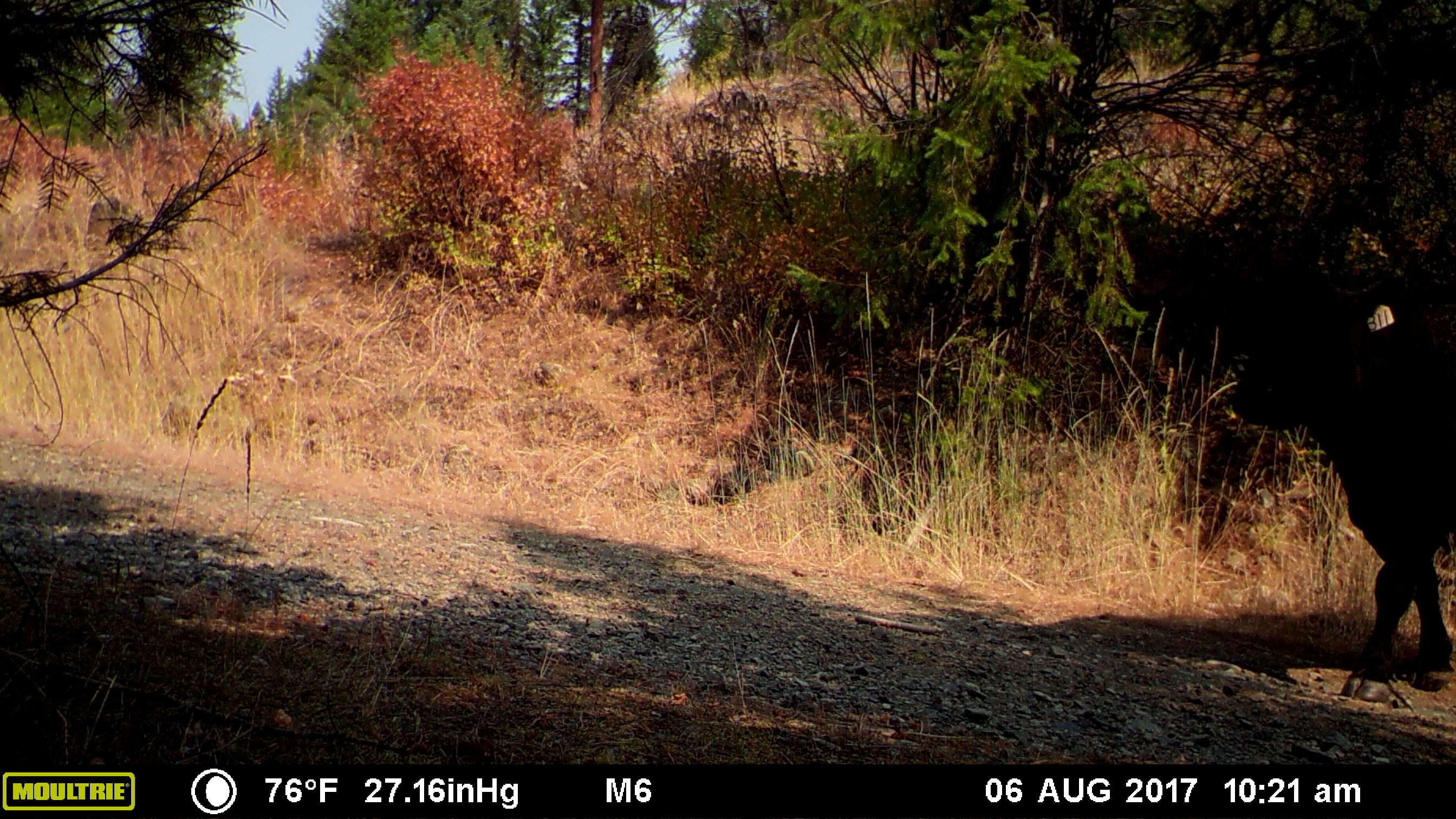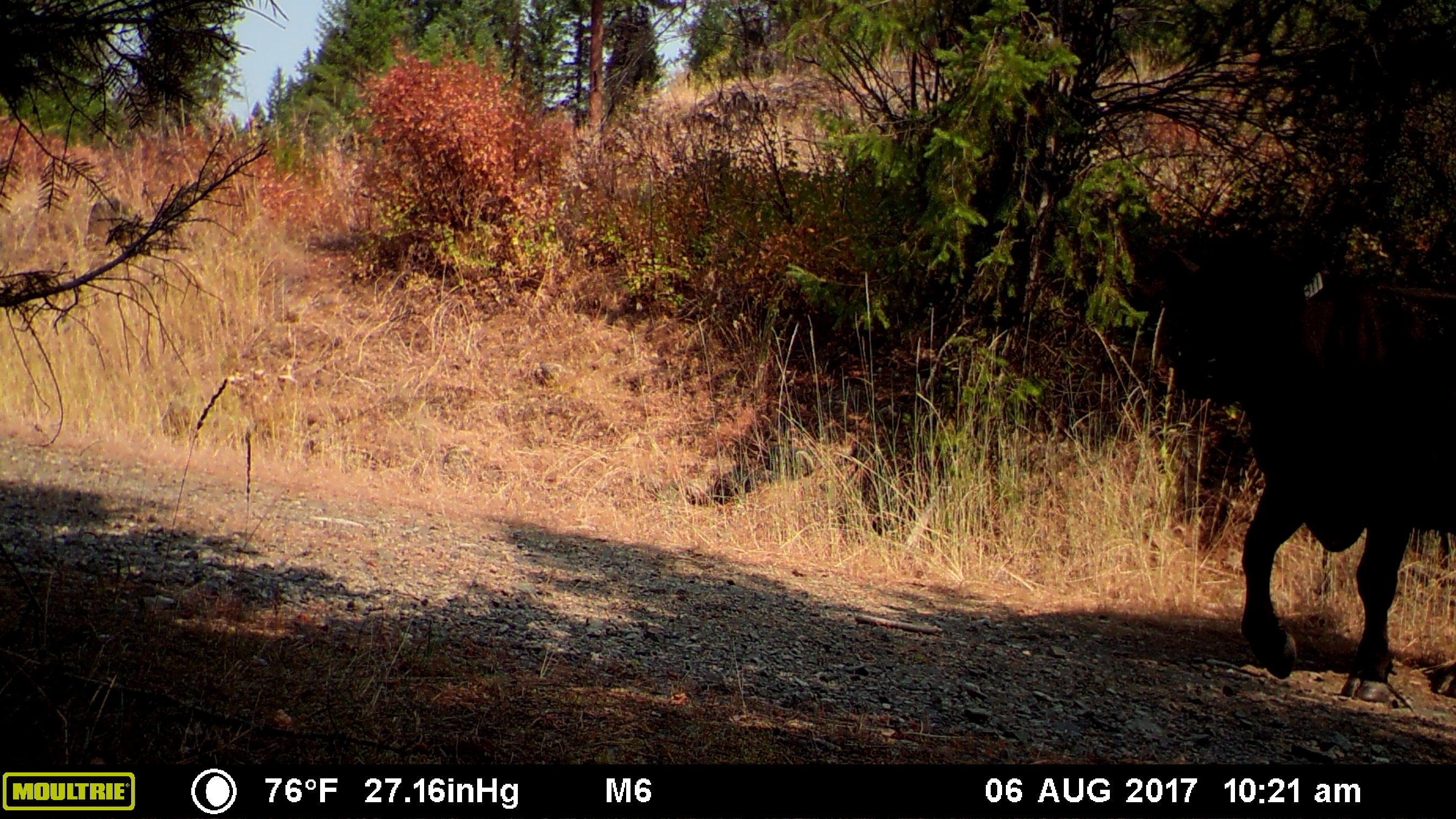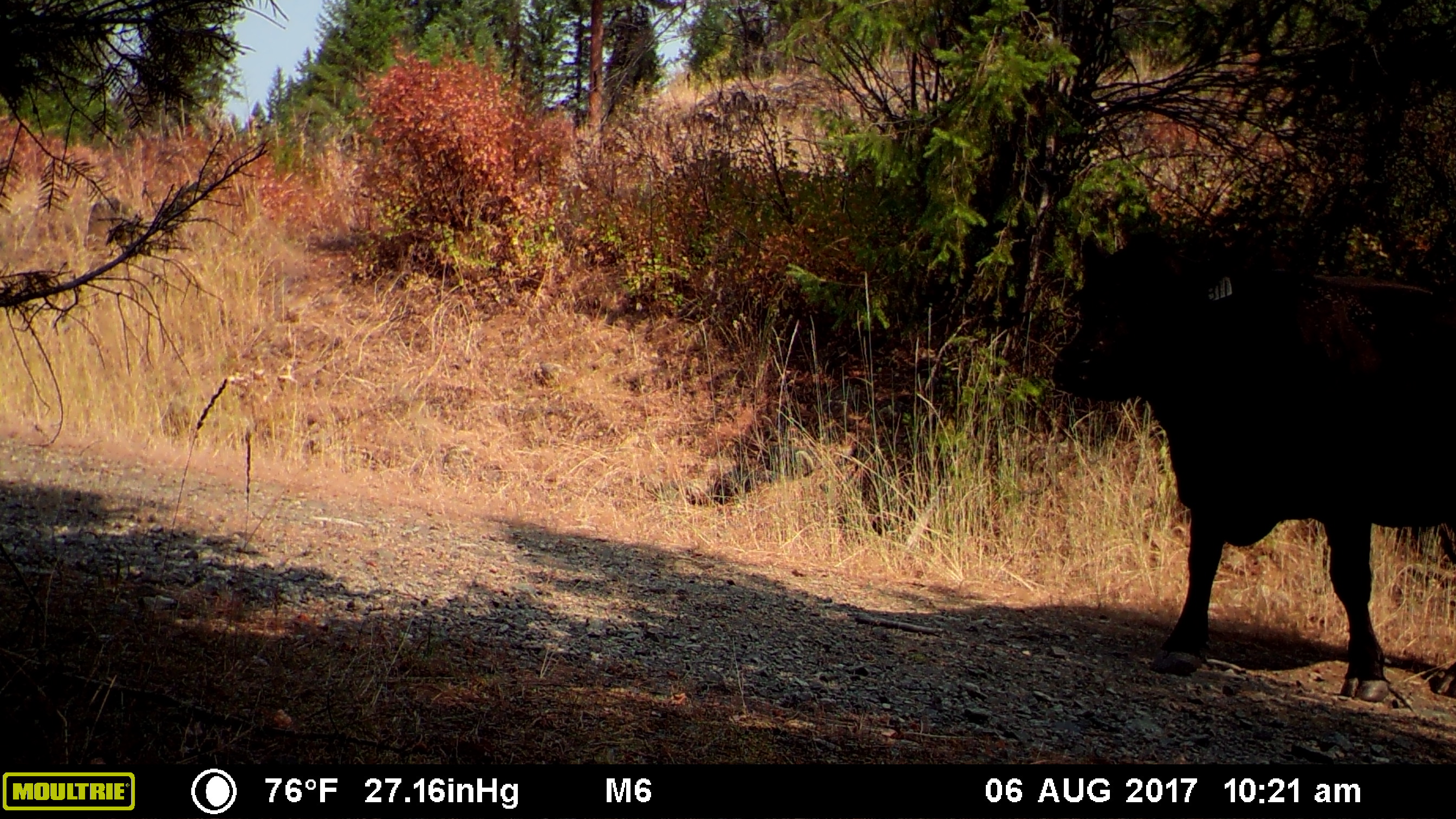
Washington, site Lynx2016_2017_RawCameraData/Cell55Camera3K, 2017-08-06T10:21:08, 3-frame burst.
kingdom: Animalia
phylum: Chordata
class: Mammalia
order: Artiodactyla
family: Bovidae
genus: Bos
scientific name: Bos taurus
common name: domestic cattle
Domestic cattle (Bos taurus). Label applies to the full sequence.